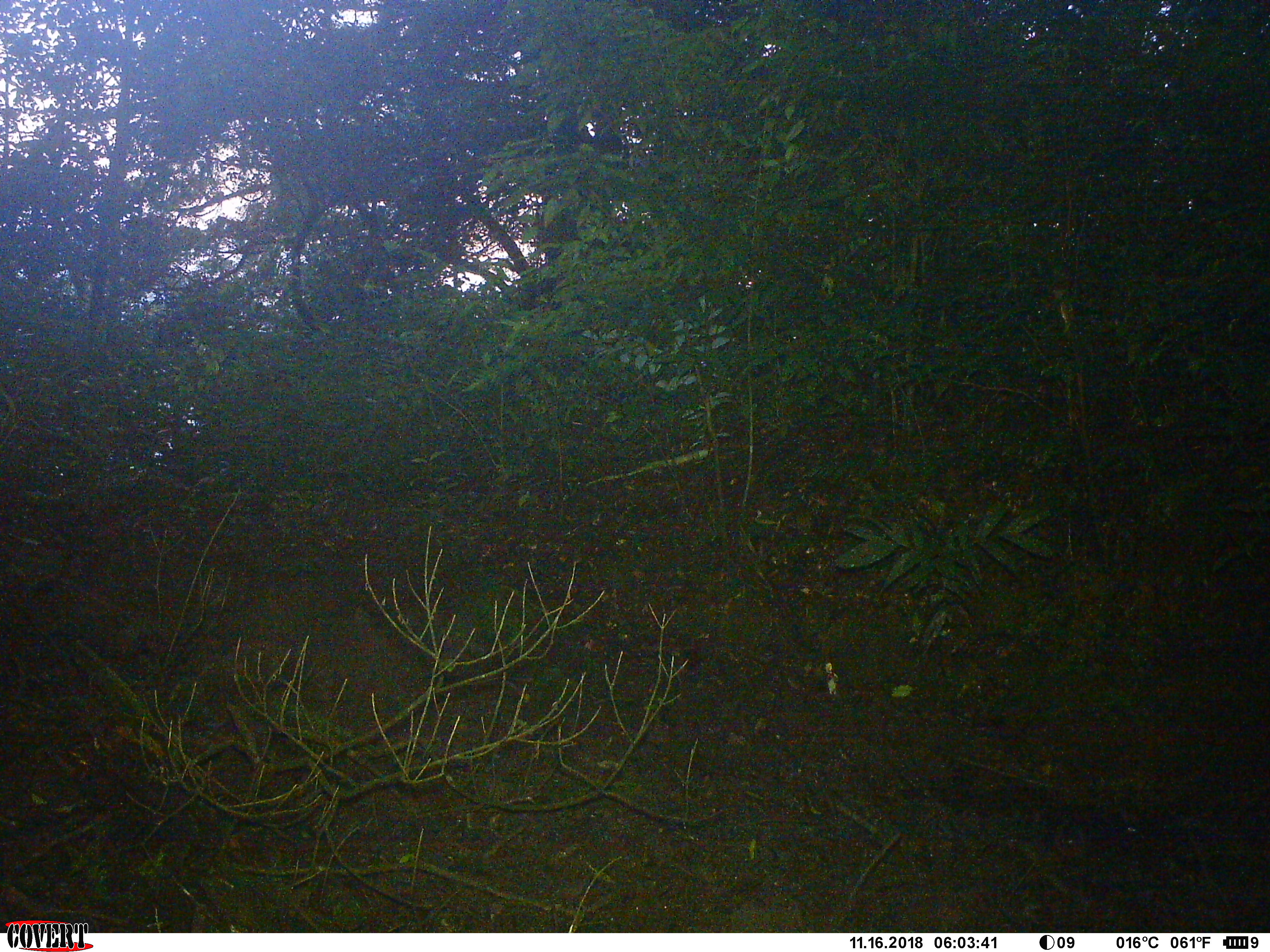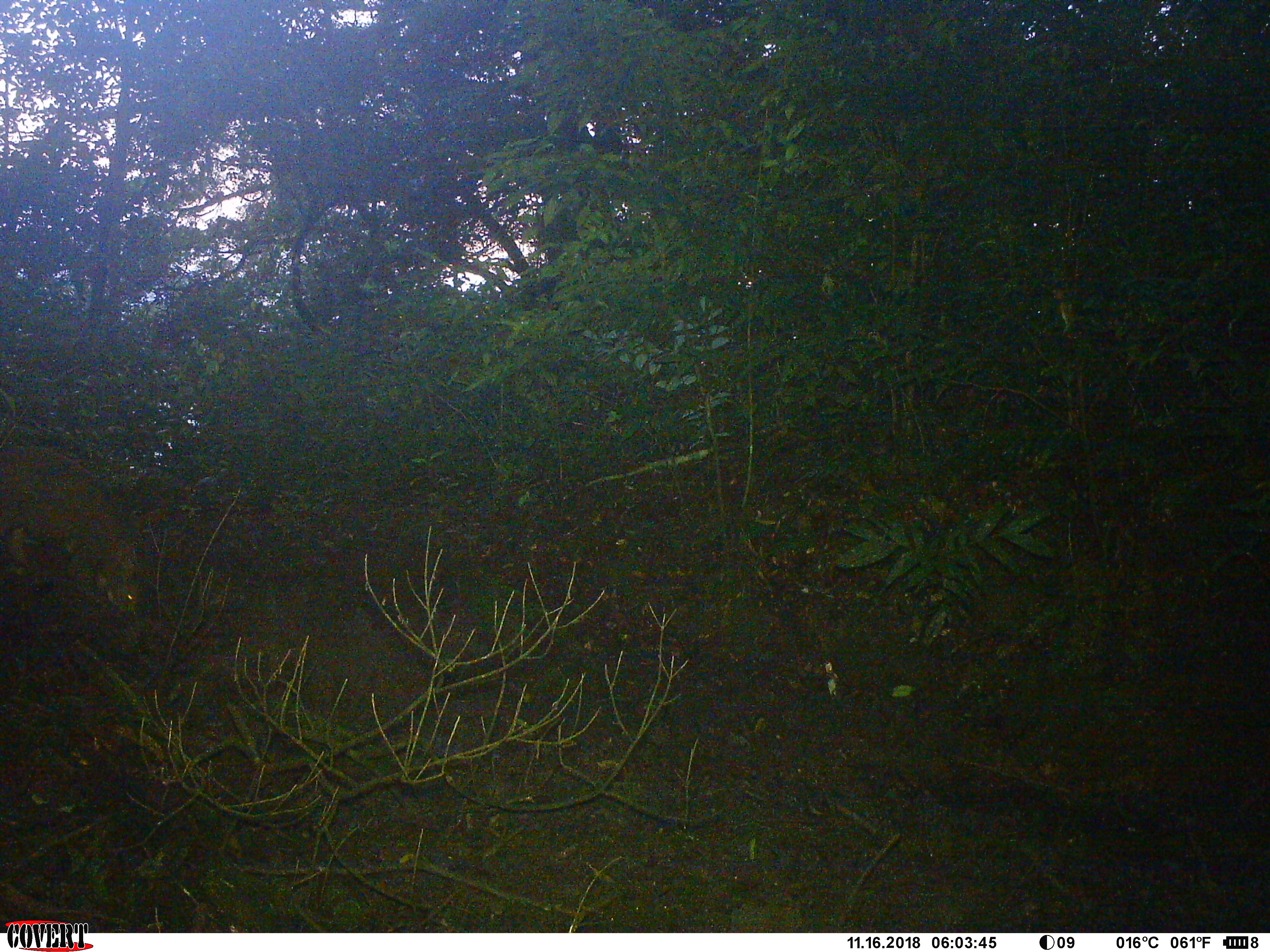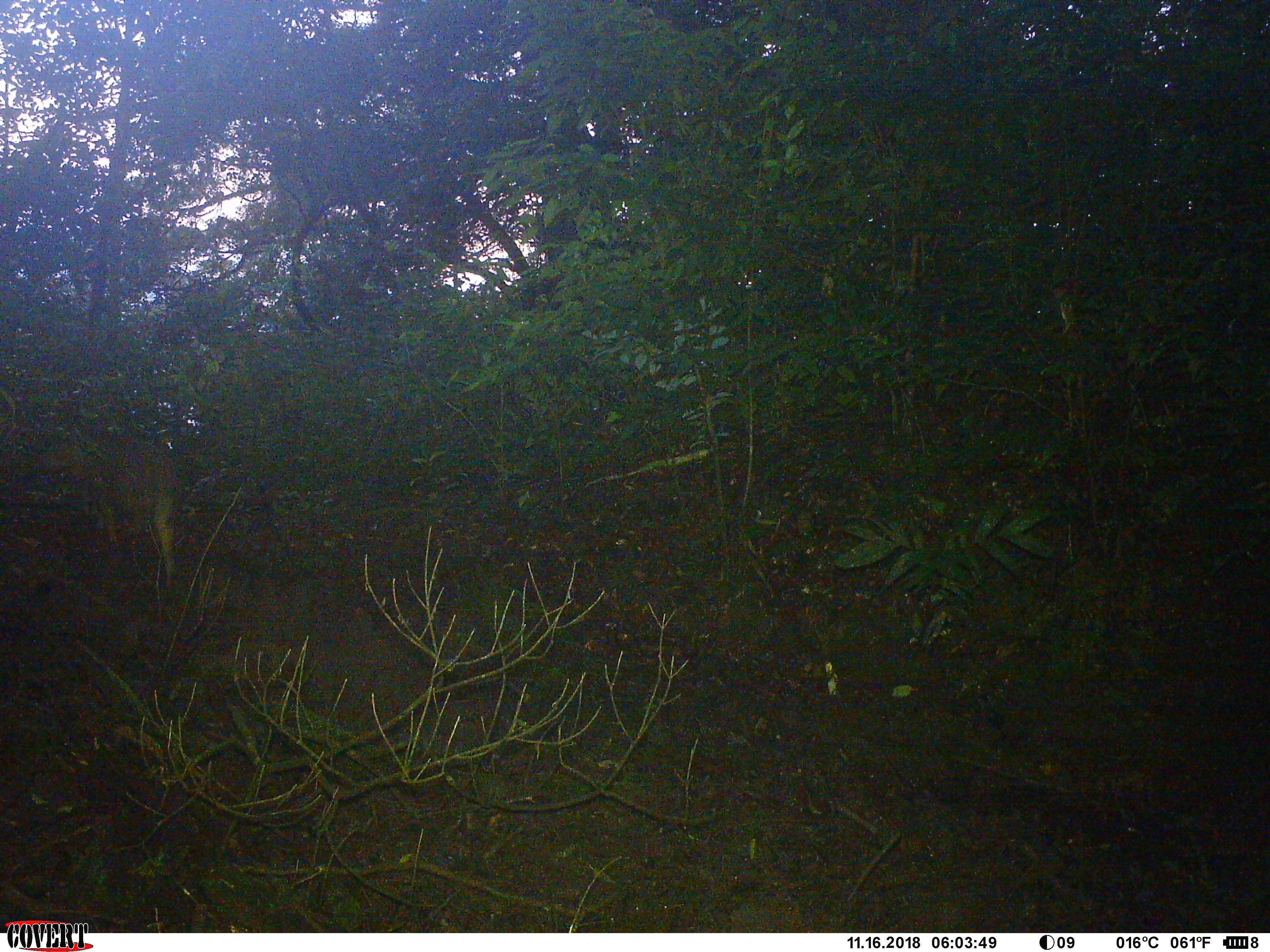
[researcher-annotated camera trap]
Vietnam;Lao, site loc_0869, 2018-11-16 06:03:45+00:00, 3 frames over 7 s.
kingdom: Animalia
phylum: Chordata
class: Mammalia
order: Artiodactyla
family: Suidae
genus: Sus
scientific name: Sus scrofa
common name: eurasian wild pig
Eurasian wild pig (Sus scrofa). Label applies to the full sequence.